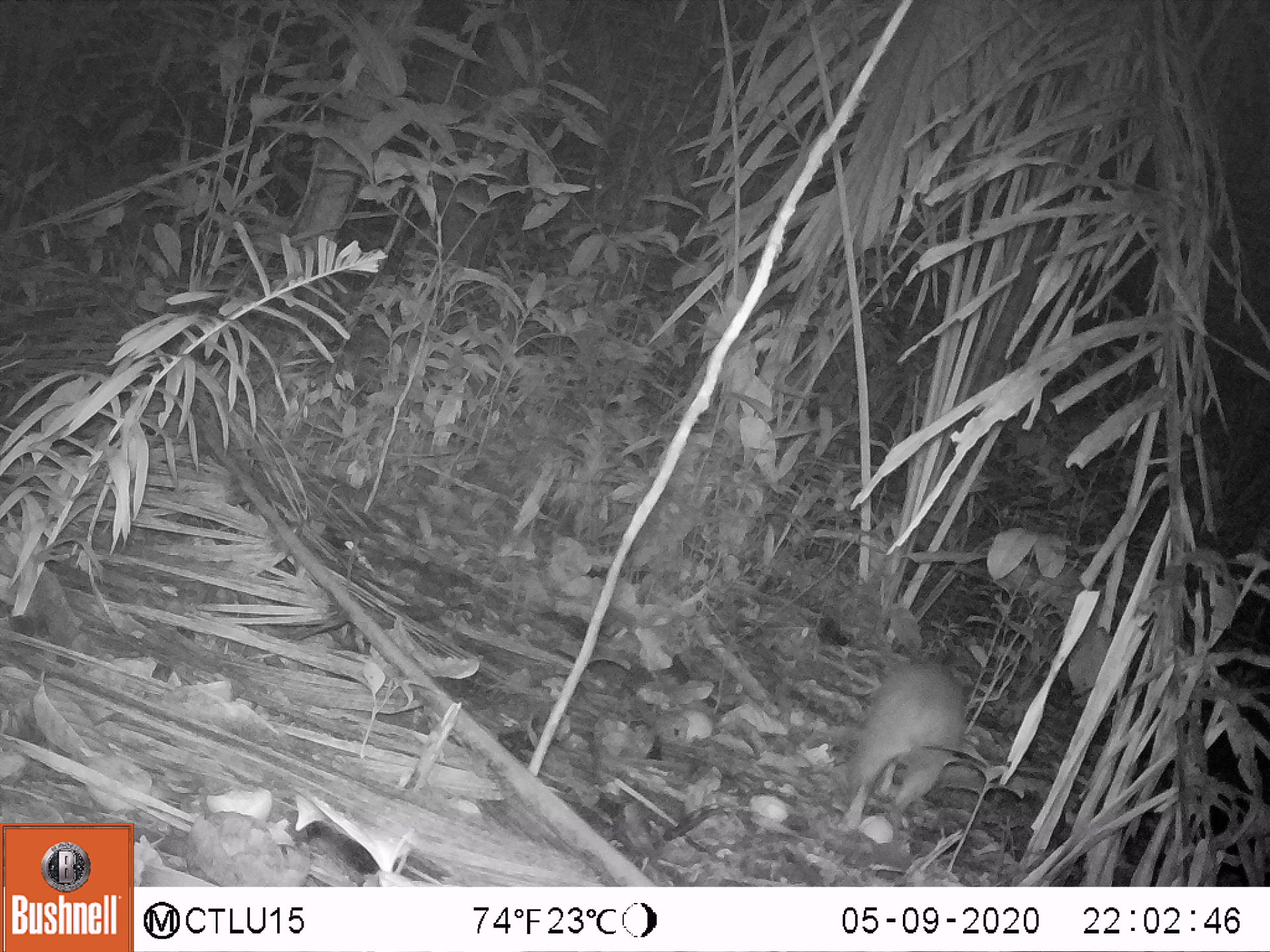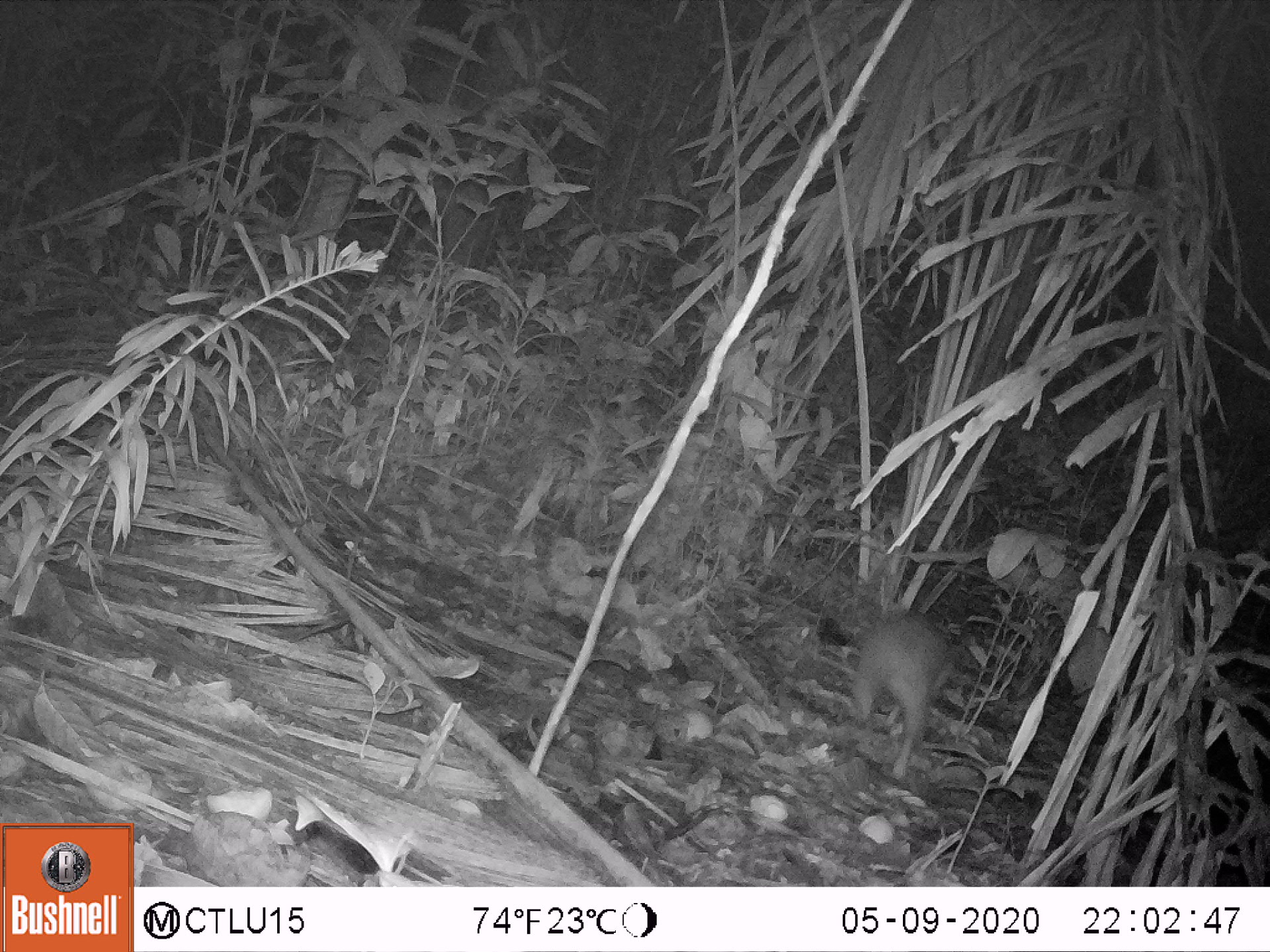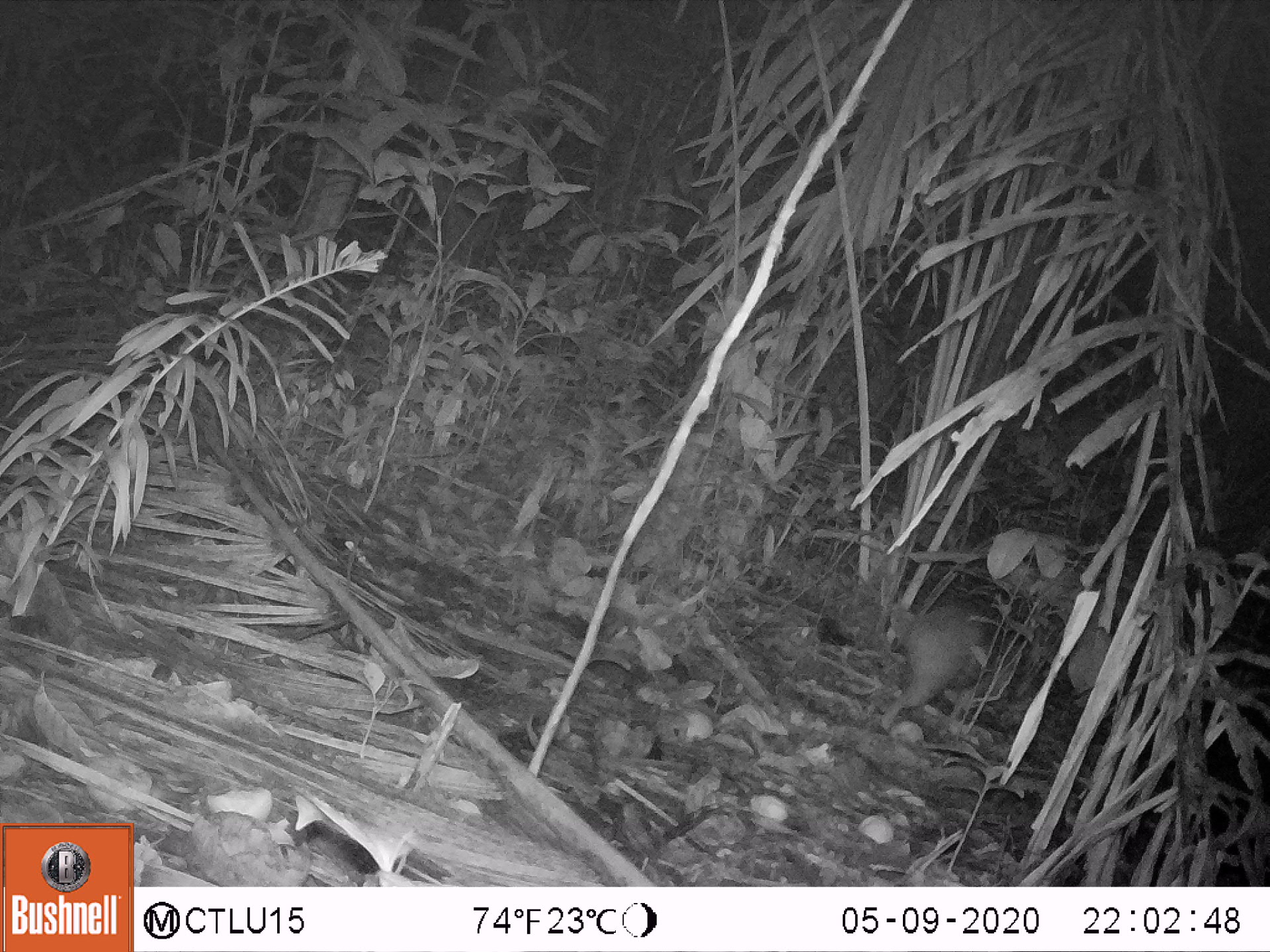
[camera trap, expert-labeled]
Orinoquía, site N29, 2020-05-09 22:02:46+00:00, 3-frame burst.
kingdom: Animalia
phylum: Chordata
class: Mammalia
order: Rodentia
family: Cuniculidae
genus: Cuniculus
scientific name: Cuniculus paca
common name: spotted paca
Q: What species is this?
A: Spotted paca (Cuniculus paca).